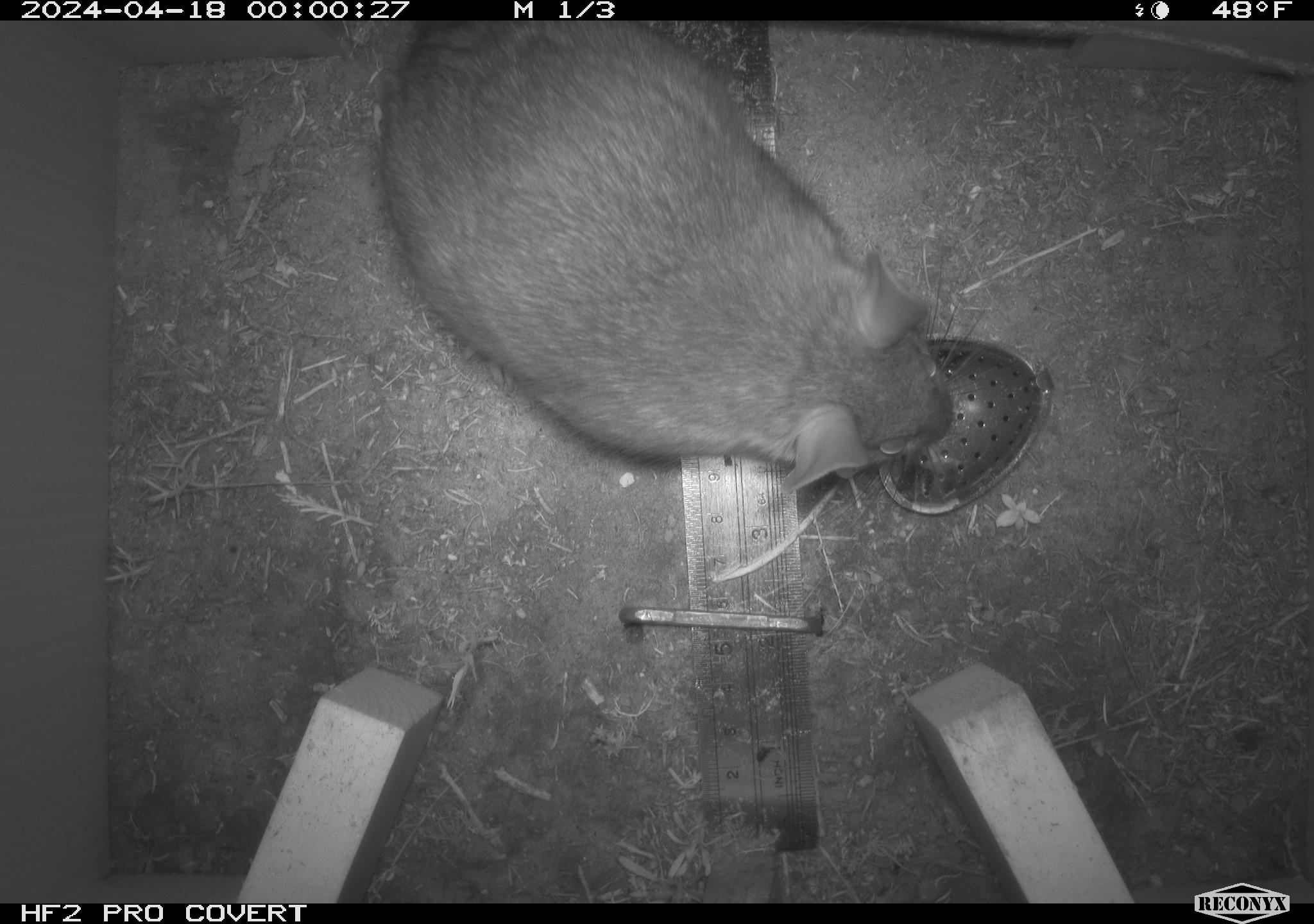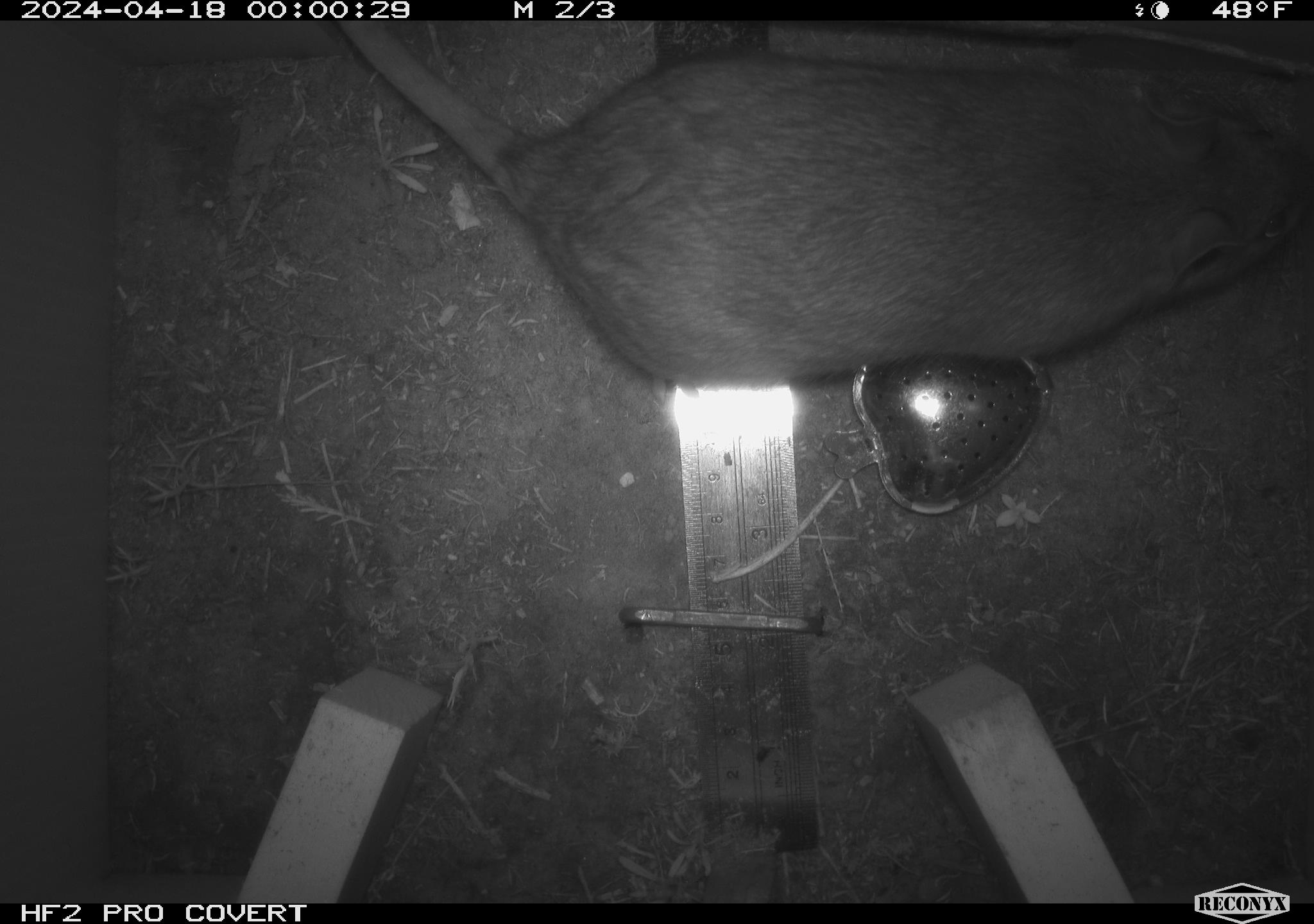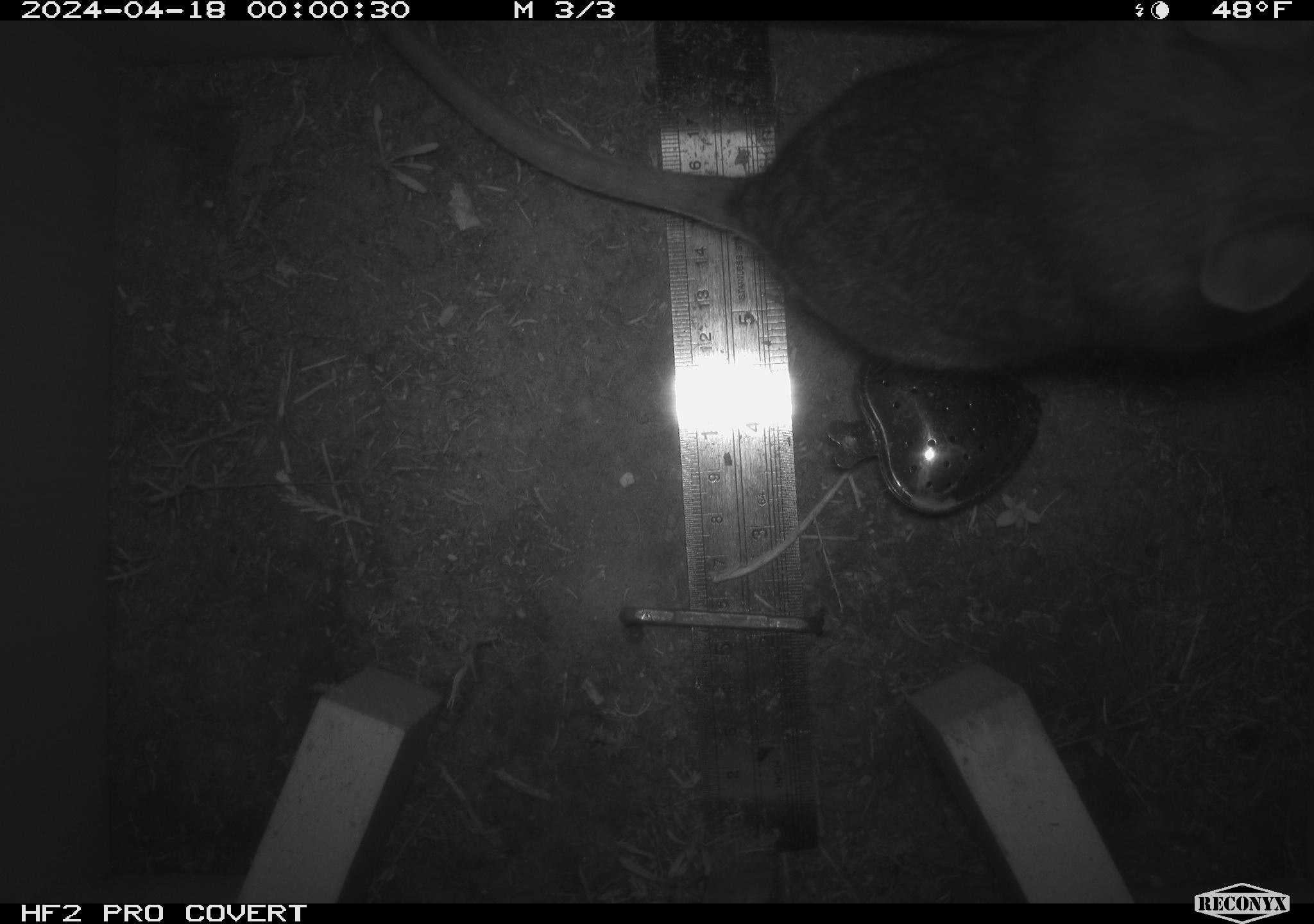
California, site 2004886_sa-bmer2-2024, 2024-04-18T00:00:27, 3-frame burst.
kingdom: Animalia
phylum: Chordata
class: Mammalia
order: Rodentia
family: Muridae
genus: Rattus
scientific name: Rattus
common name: rat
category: rattus species